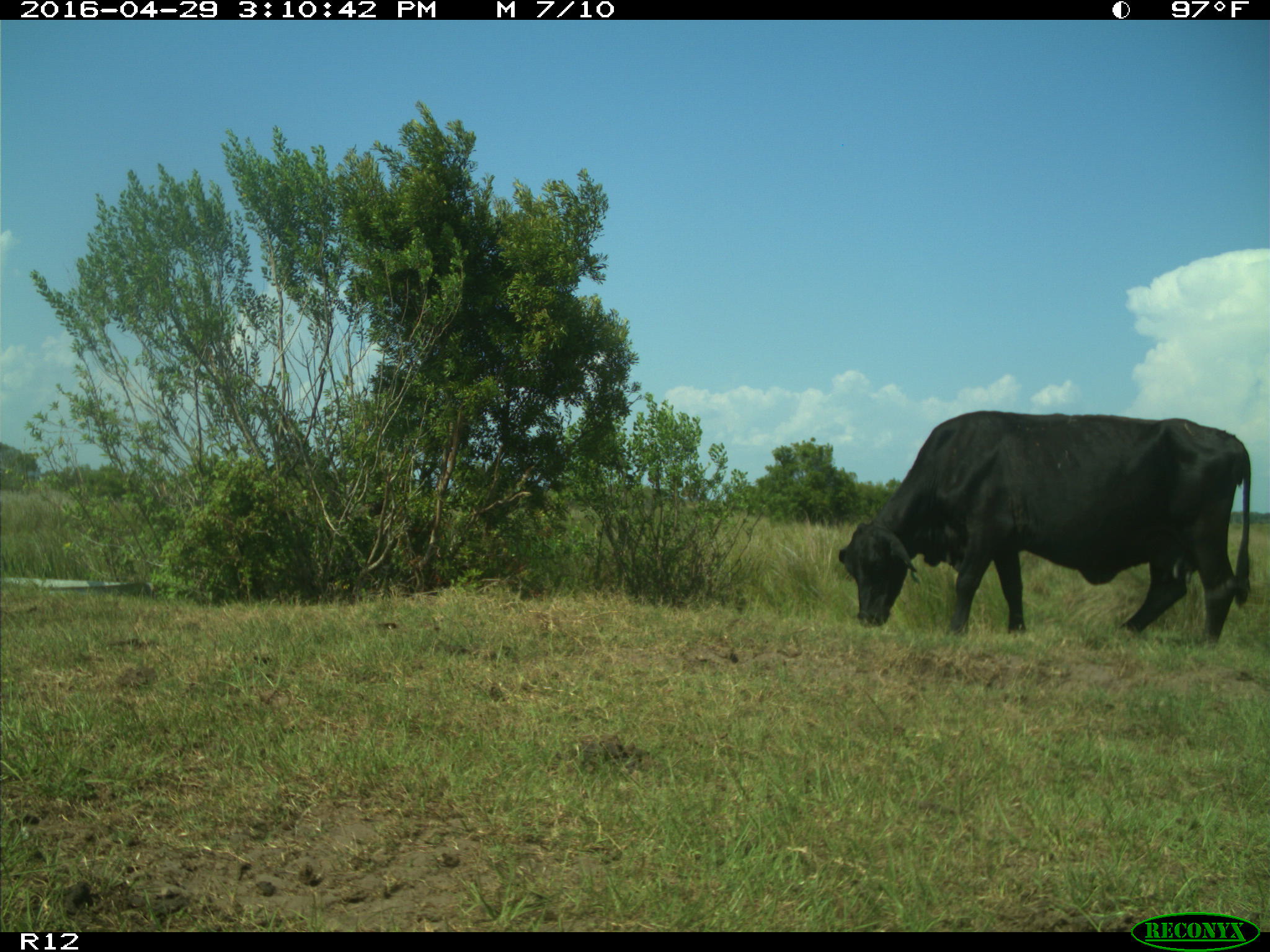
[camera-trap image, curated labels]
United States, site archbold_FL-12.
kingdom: Animalia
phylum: Chordata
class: Mammalia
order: Artiodactyla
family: Bovidae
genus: Bos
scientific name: Bos taurus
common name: domestic cow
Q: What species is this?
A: Bos taurus (domestic cow).